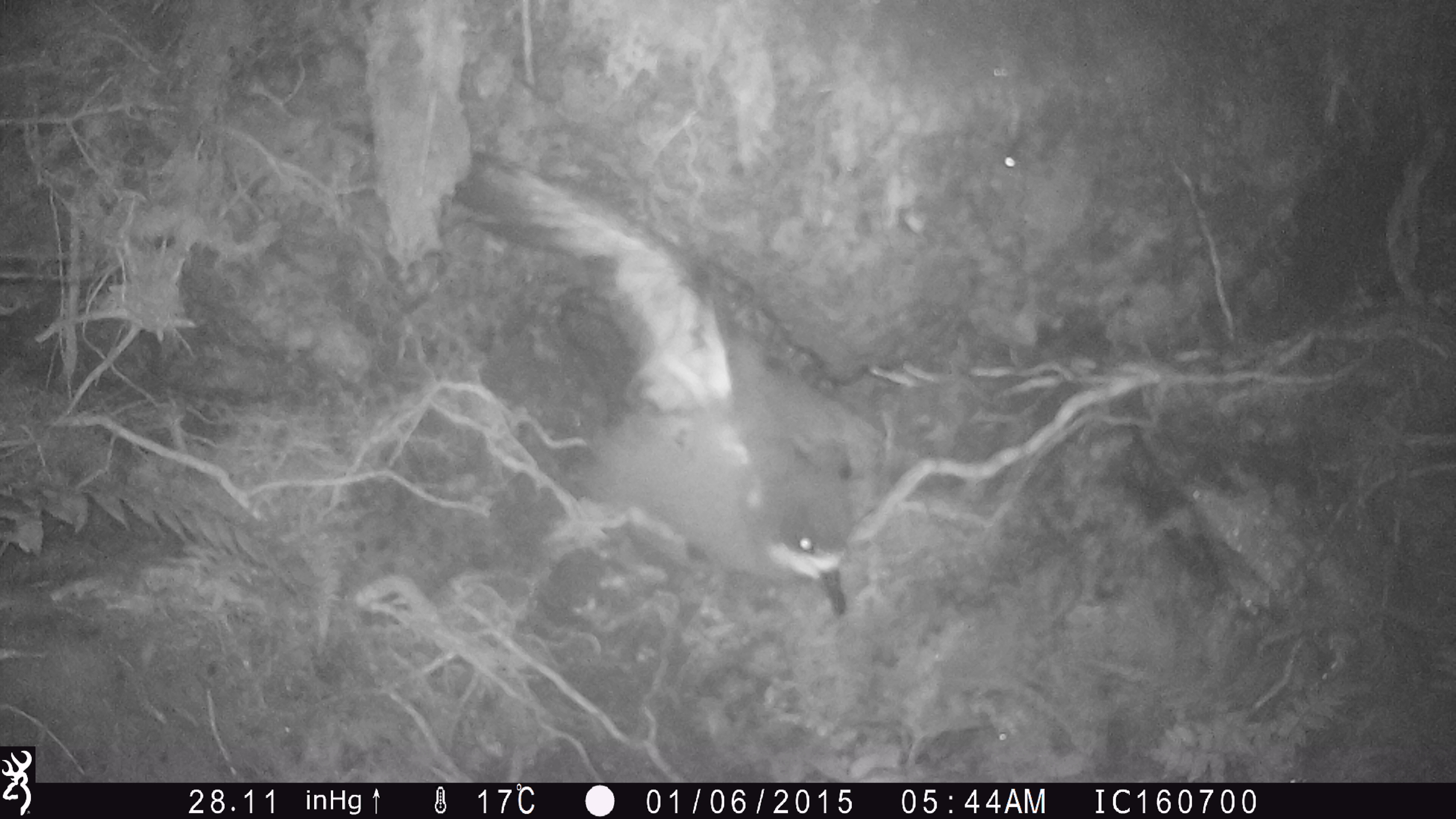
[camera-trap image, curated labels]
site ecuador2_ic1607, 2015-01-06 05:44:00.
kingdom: Animalia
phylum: Chordata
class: Aves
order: Procellariiformes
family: Procellariidae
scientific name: Procellariidae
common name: petrel chick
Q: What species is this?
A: Petrel chick (Procellariidae).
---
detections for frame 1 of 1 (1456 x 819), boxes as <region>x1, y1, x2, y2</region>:
petrel chick: <region>456, 133, 875, 619</region>